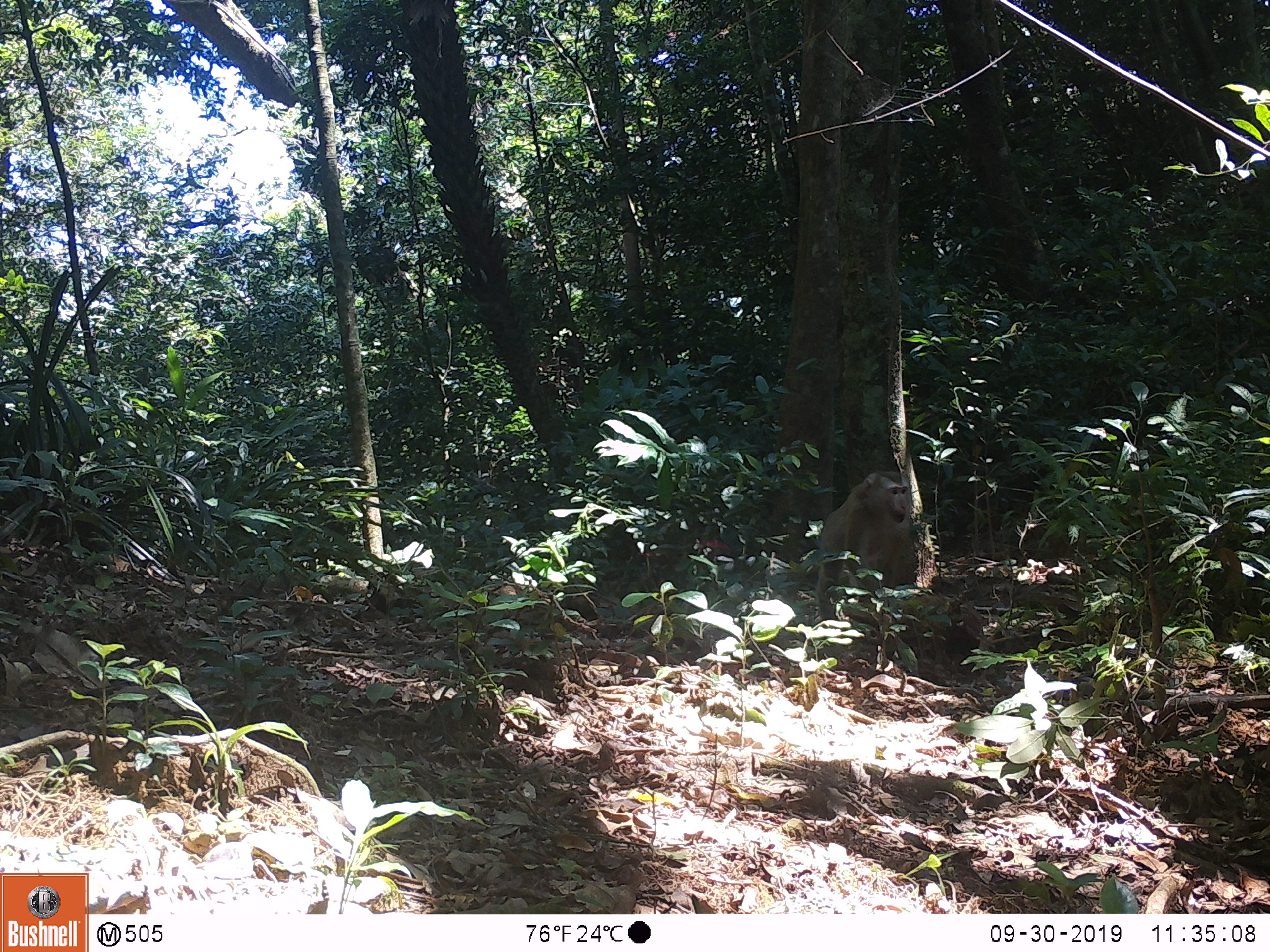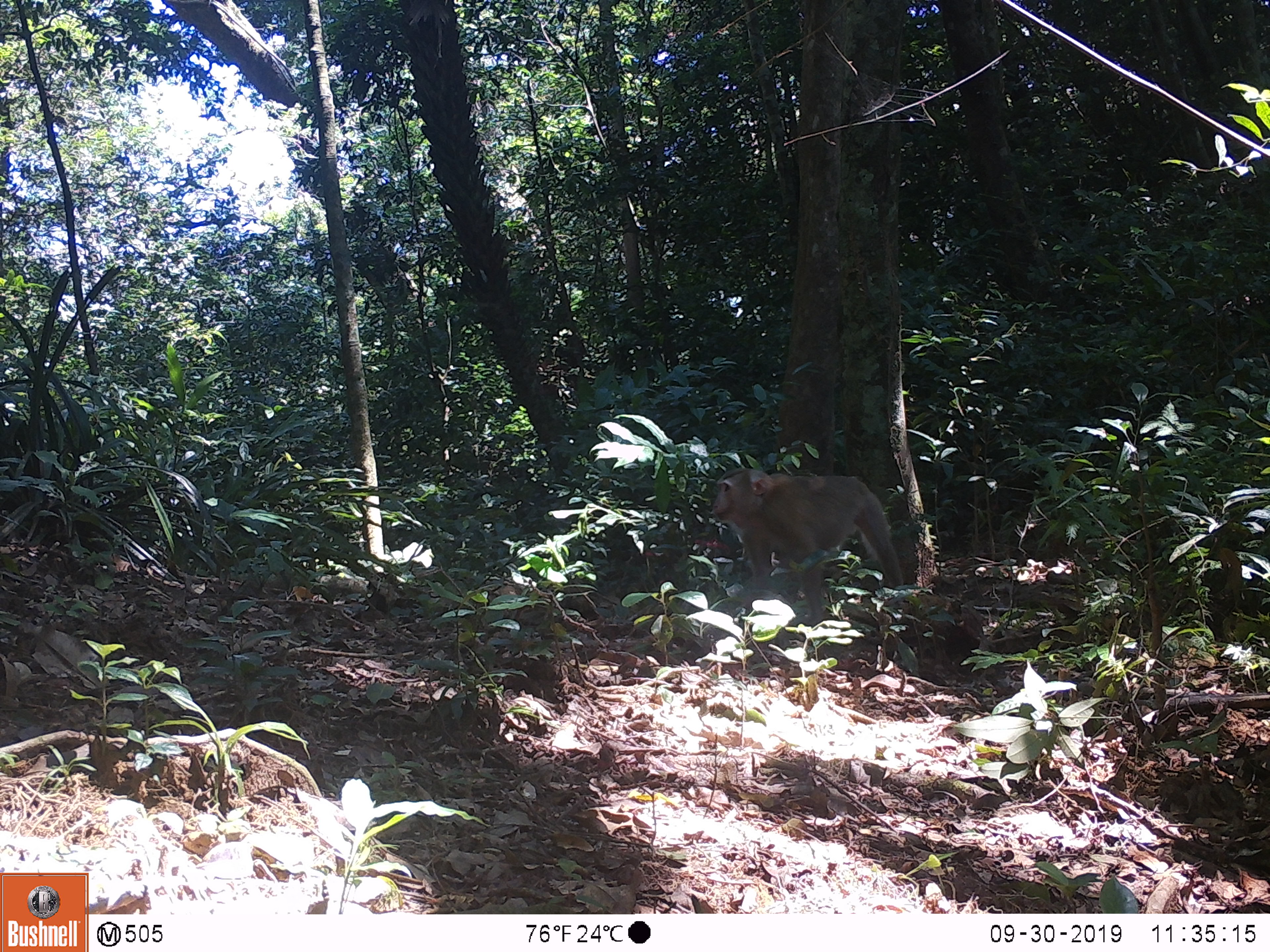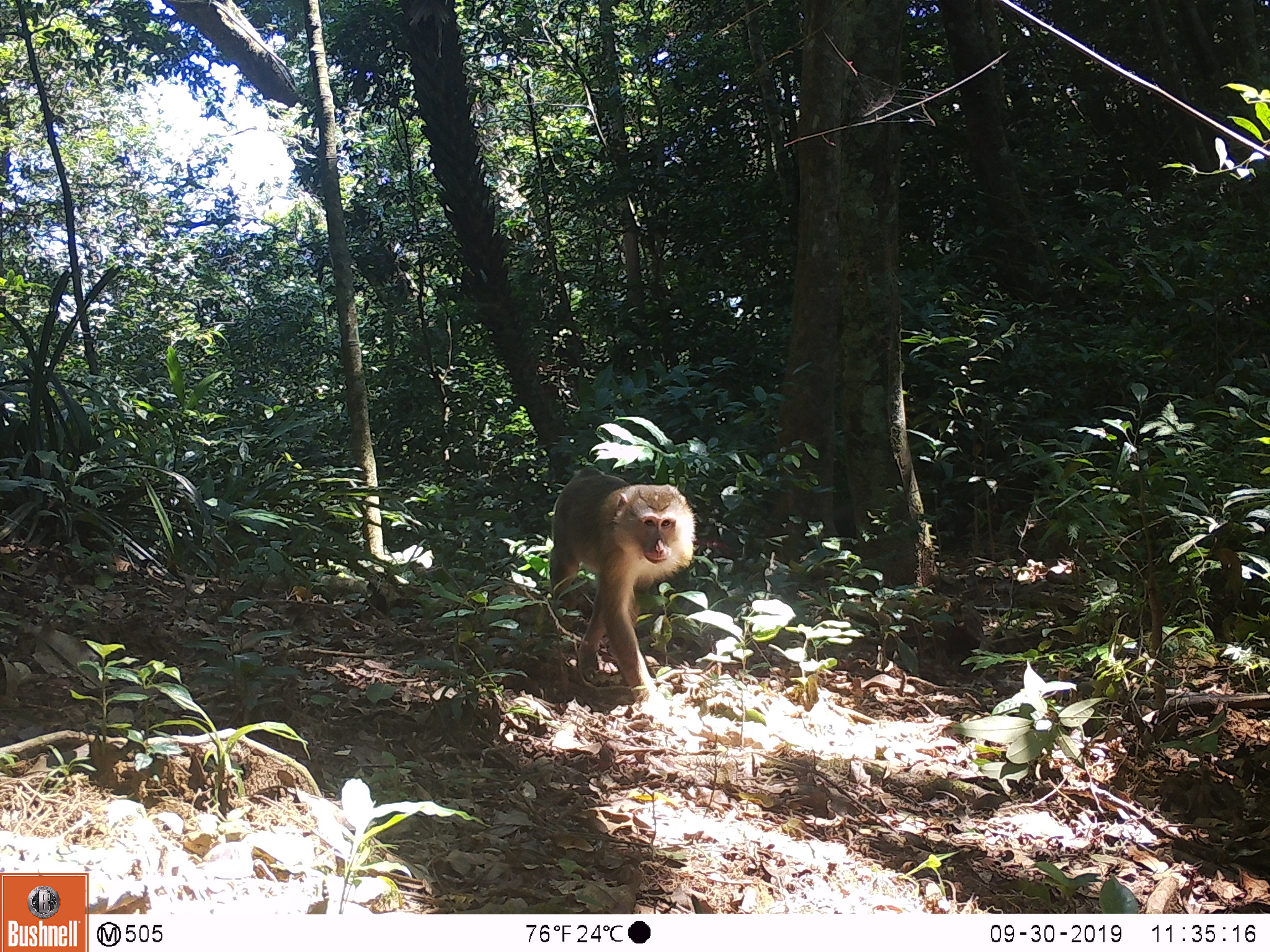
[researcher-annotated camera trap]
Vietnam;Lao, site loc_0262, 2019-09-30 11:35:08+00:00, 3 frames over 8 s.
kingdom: Animalia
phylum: Chordata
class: Mammalia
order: Primates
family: Cercopithecidae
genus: Macaca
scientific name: Macaca nemestrina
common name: pig-tailed macaque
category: pig tailed macaque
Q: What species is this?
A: Pig tailed macaque (pig-tailed macaque) (Macaca nemestrina).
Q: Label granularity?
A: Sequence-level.